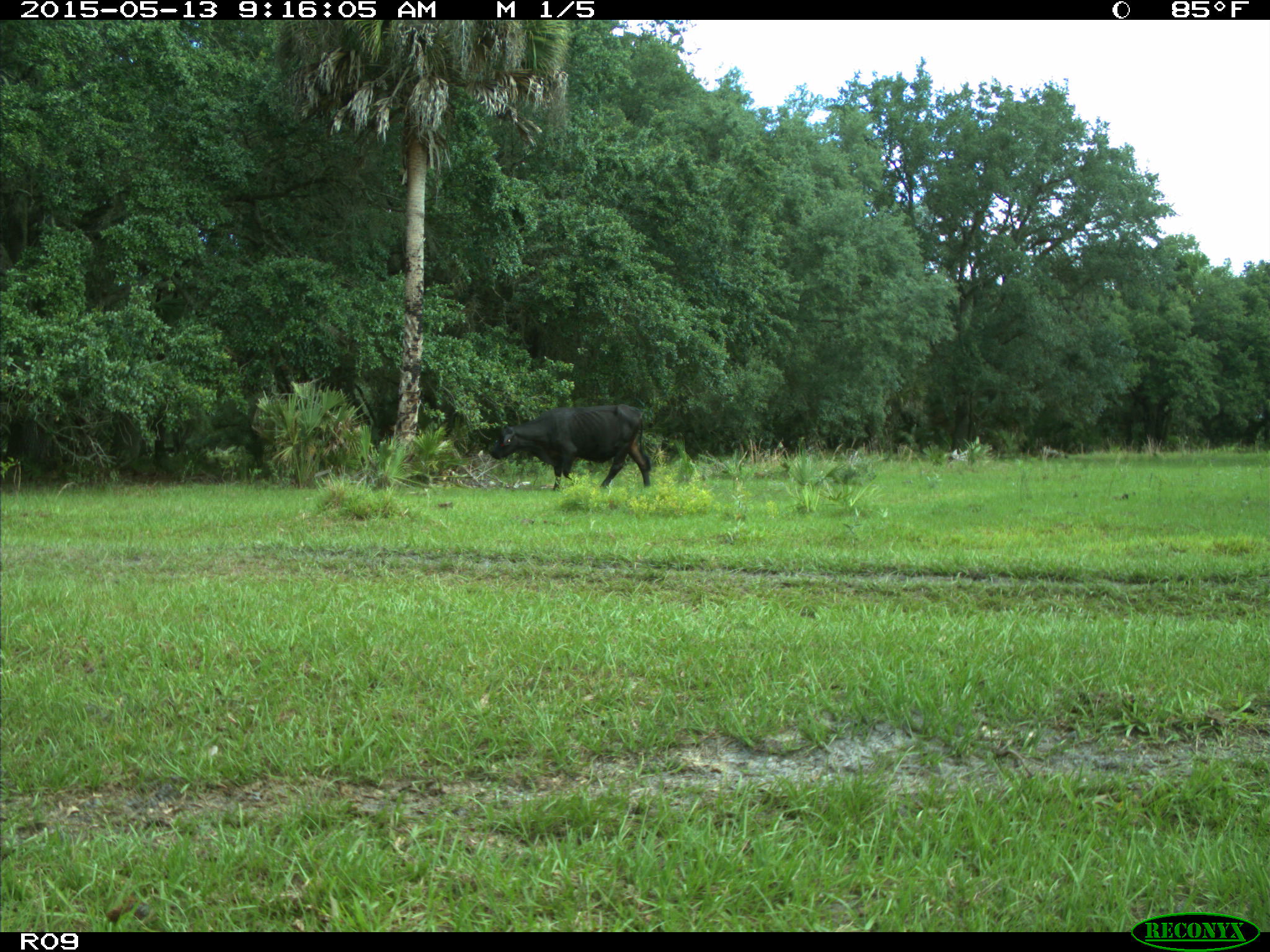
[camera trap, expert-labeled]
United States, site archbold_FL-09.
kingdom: Animalia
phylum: Chordata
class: Mammalia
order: Artiodactyla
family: Bovidae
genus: Bos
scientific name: Bos taurus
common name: domestic cow